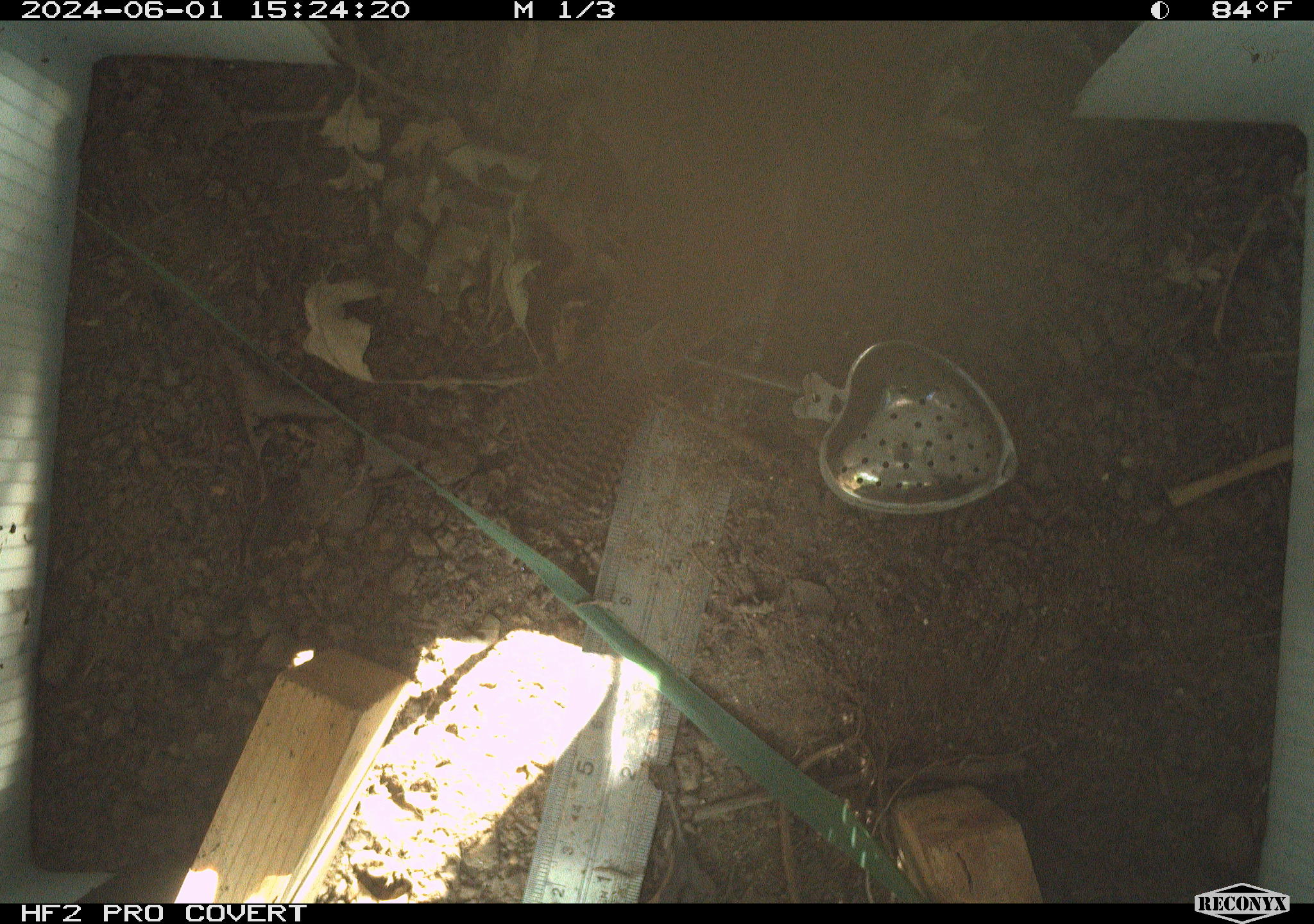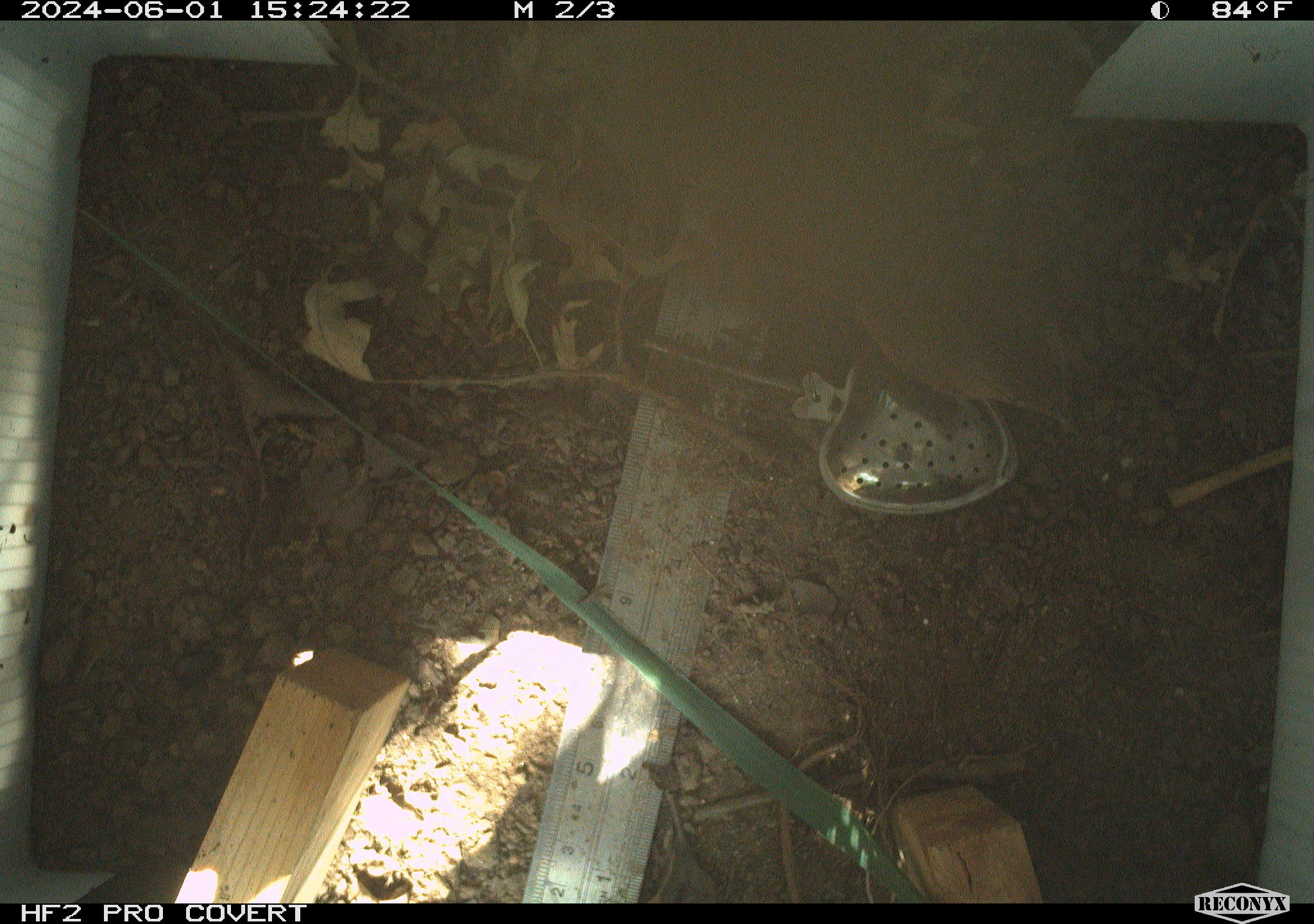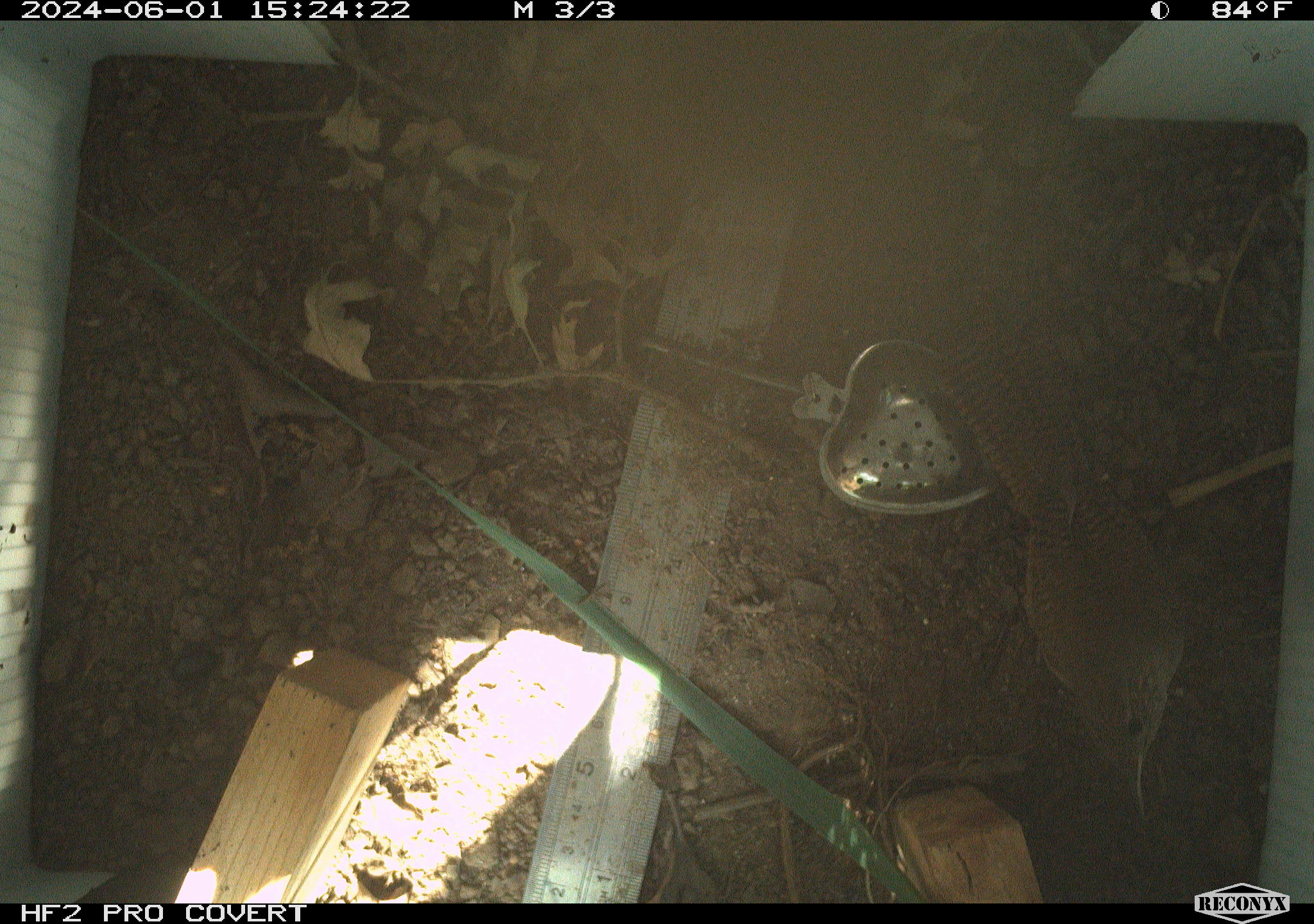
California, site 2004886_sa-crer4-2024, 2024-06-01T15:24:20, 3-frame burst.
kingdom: Animalia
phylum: Chordata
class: Aves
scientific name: Aves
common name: bird